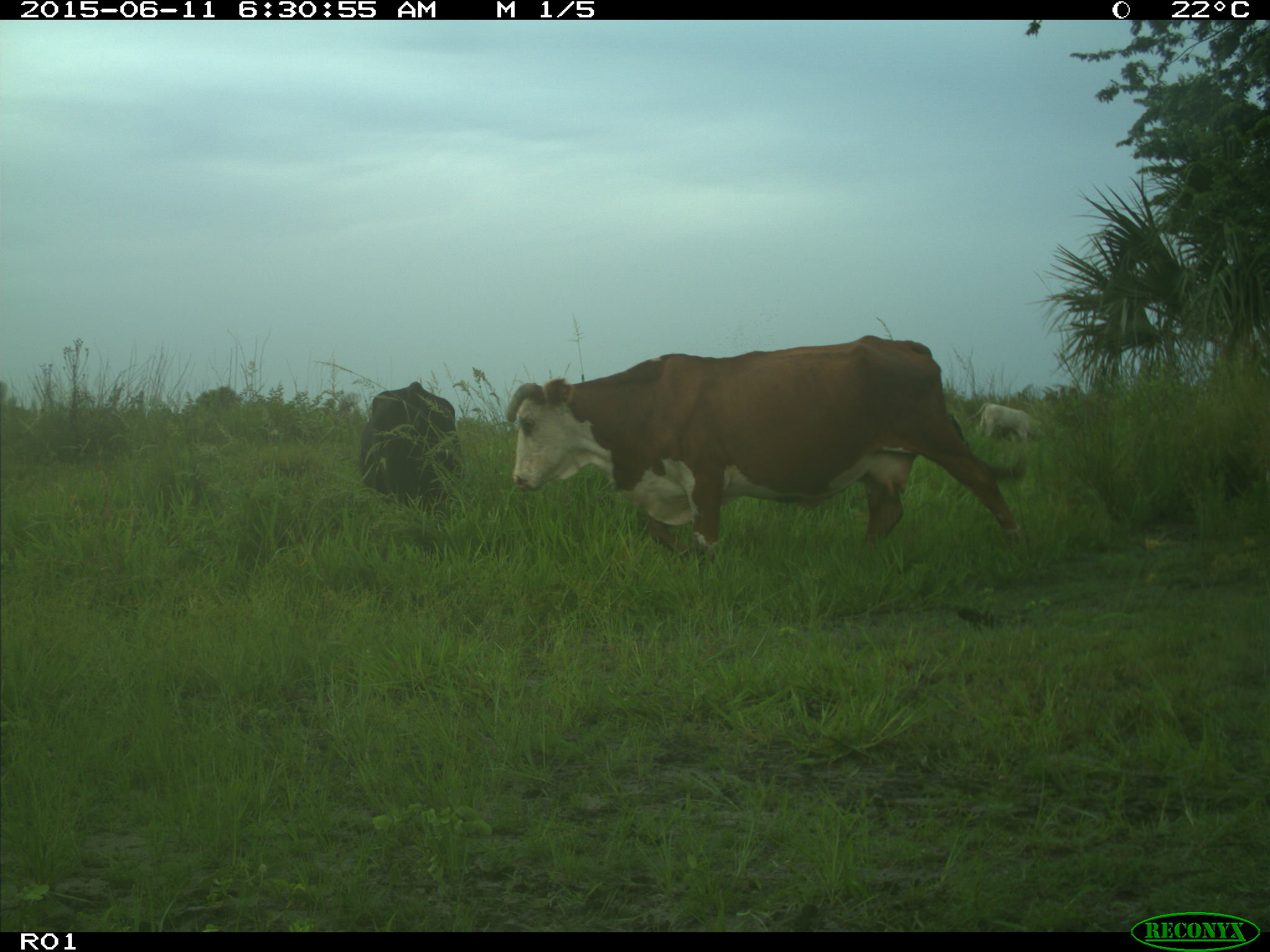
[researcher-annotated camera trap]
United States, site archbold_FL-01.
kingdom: Animalia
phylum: Chordata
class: Mammalia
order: Artiodactyla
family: Bovidae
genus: Bos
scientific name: Bos taurus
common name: domestic cow